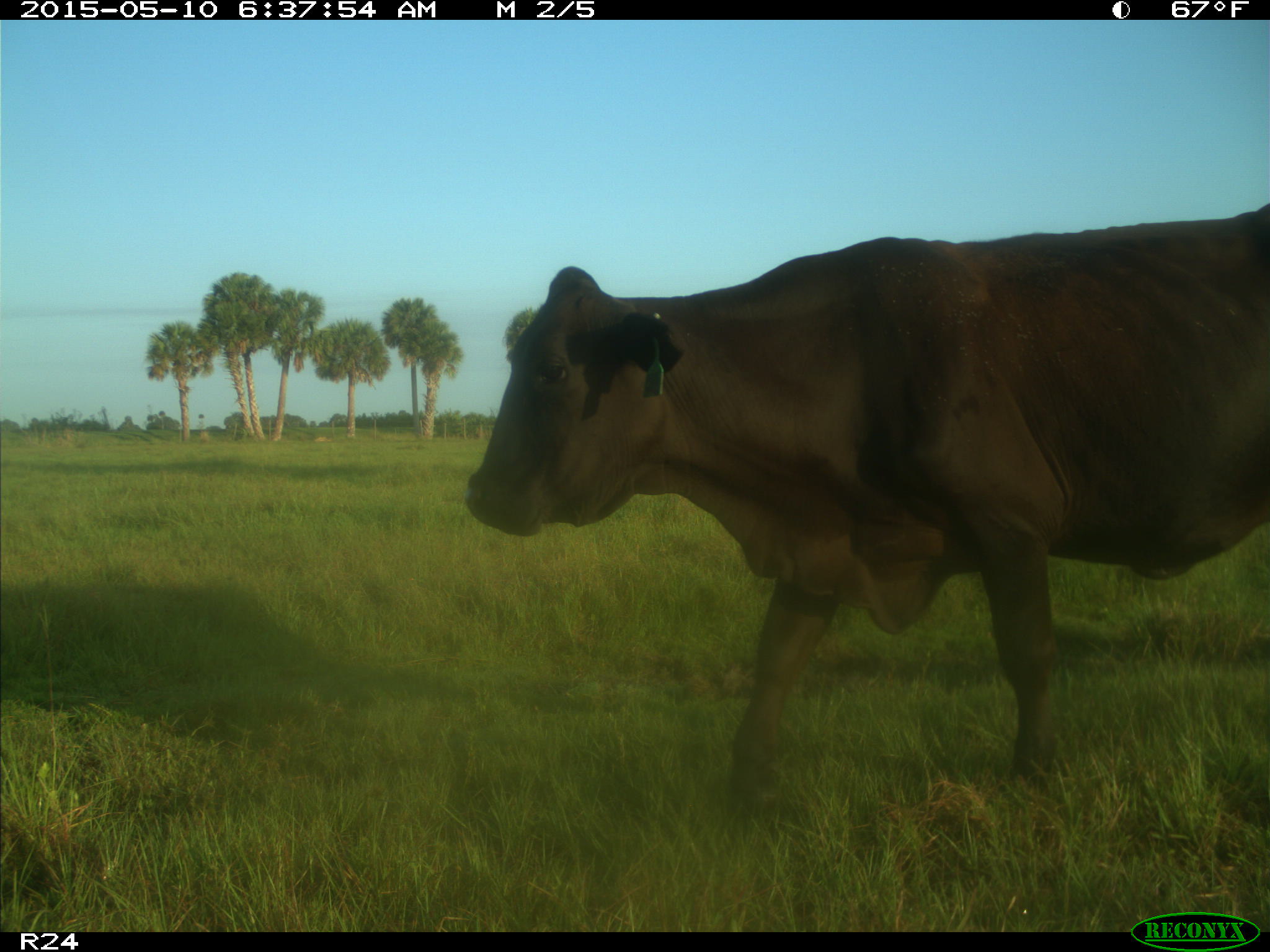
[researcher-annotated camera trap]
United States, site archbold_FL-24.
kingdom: Animalia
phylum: Chordata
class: Mammalia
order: Artiodactyla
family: Bovidae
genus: Bos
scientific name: Bos taurus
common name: domestic cow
Bos taurus (domestic cow).